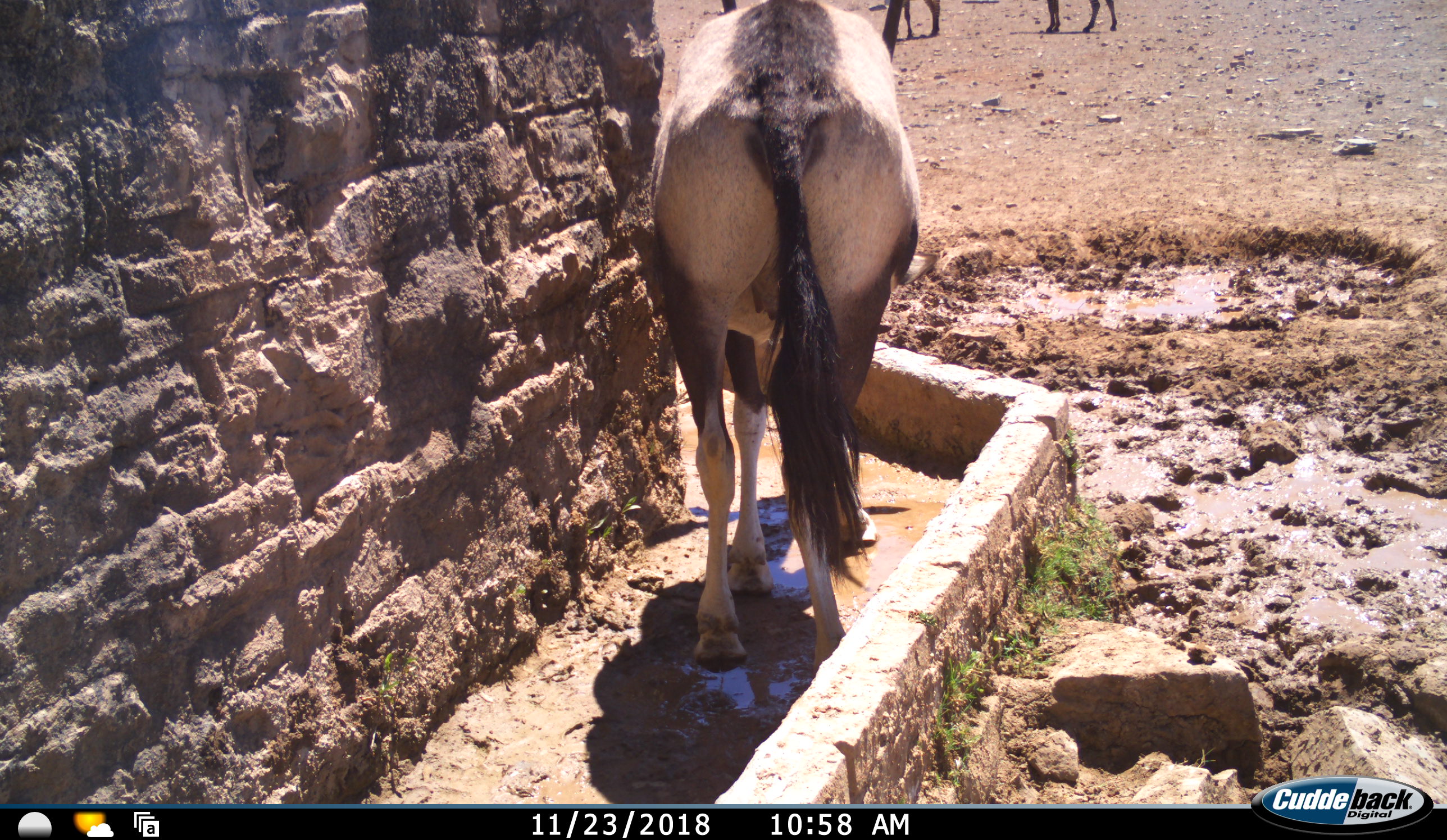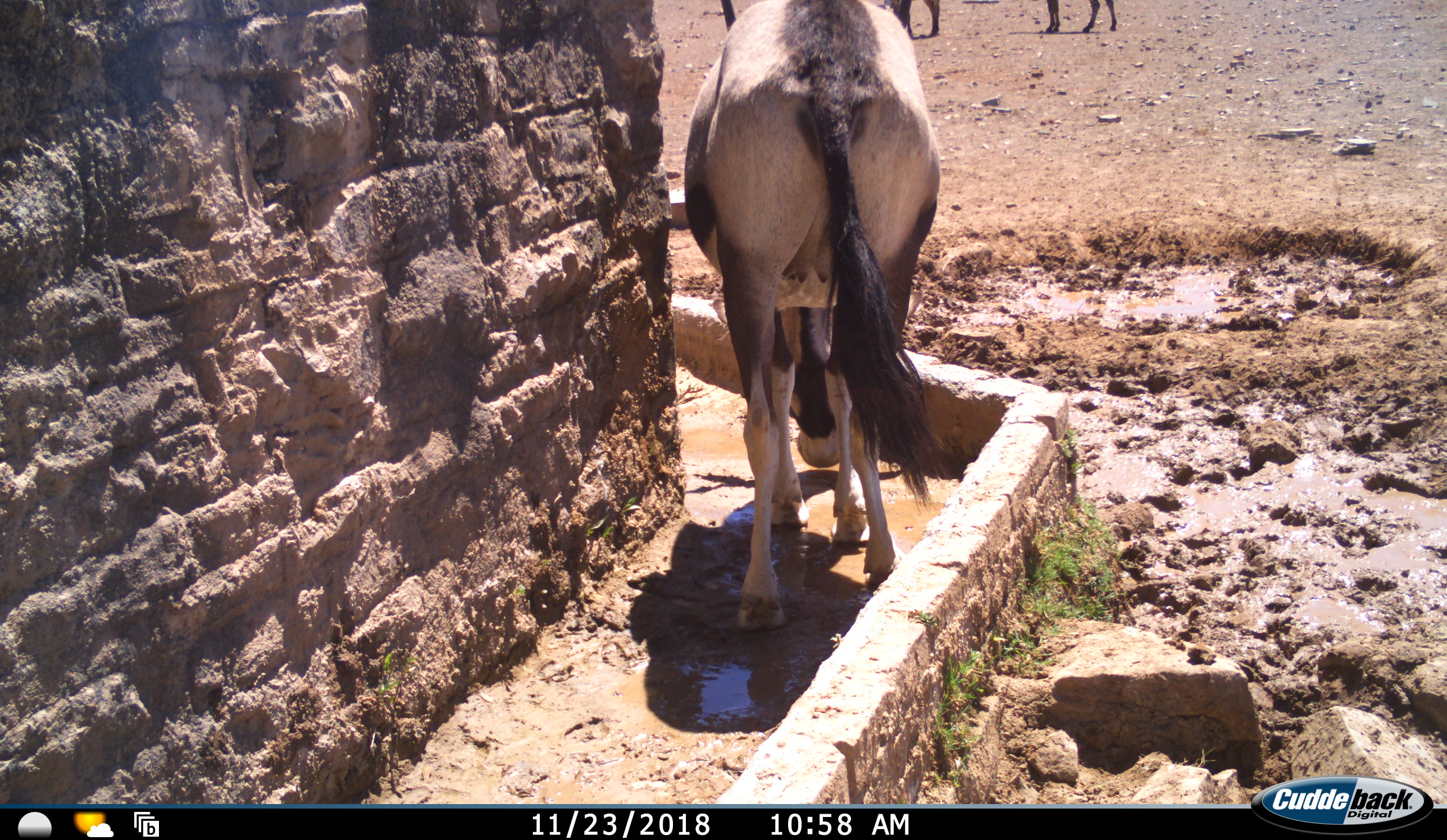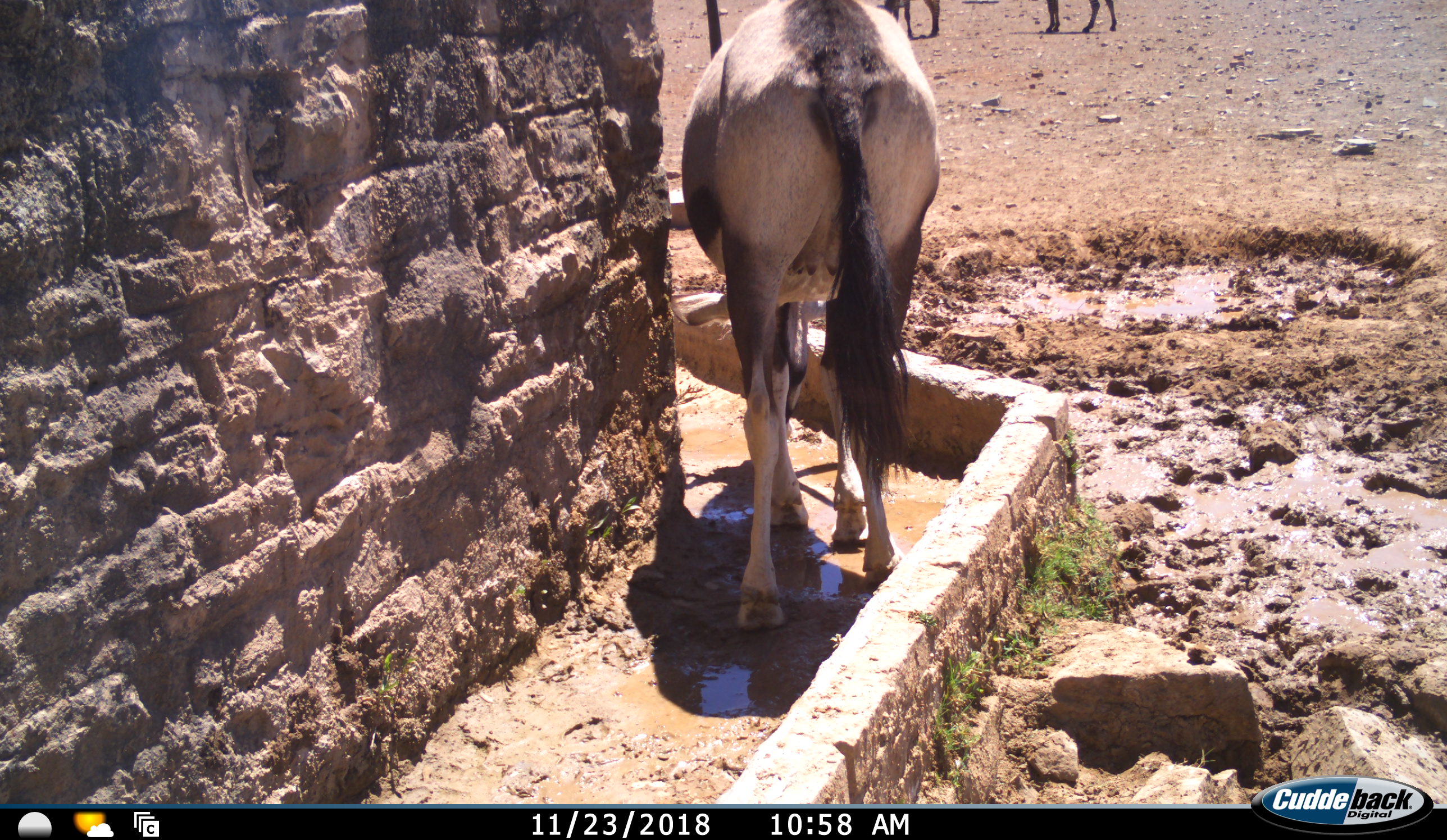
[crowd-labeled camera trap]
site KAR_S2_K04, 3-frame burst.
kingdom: Animalia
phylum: Chordata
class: Mammalia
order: Artiodactyla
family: Bovidae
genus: Oryx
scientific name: Oryx gazella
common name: gemsbok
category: oryx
Oryx (gemsbok) (Oryx gazella), count 3. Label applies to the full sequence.